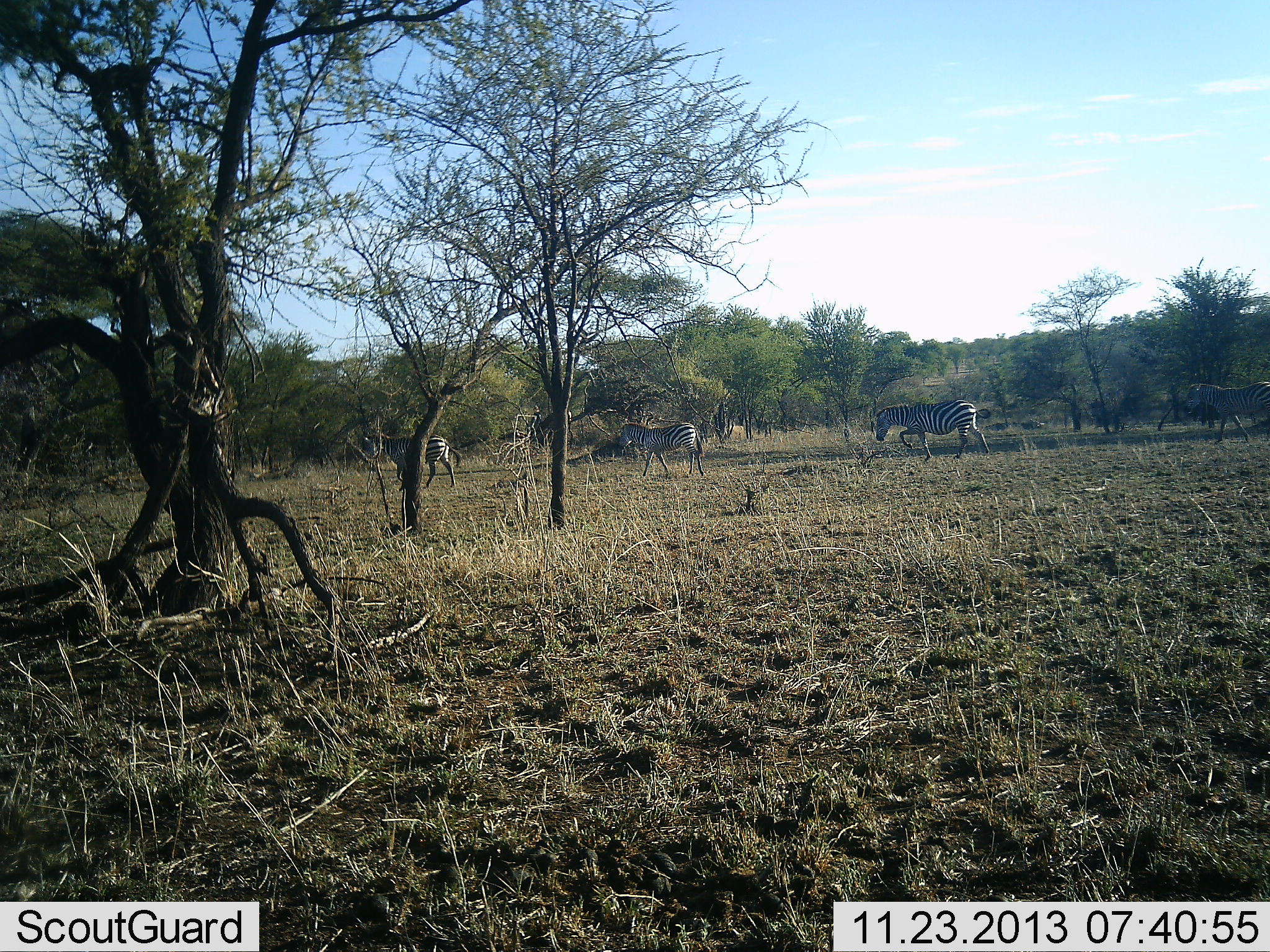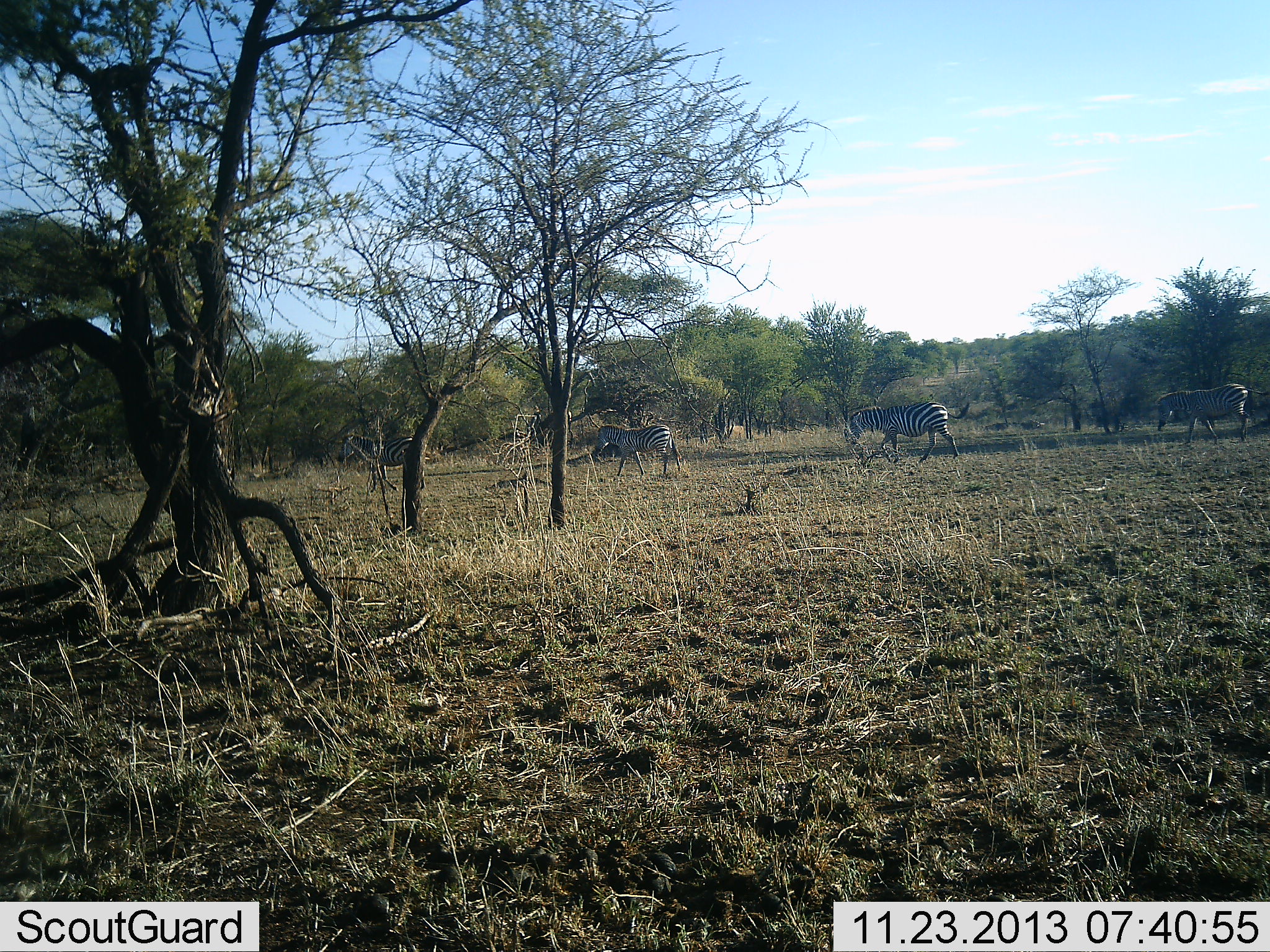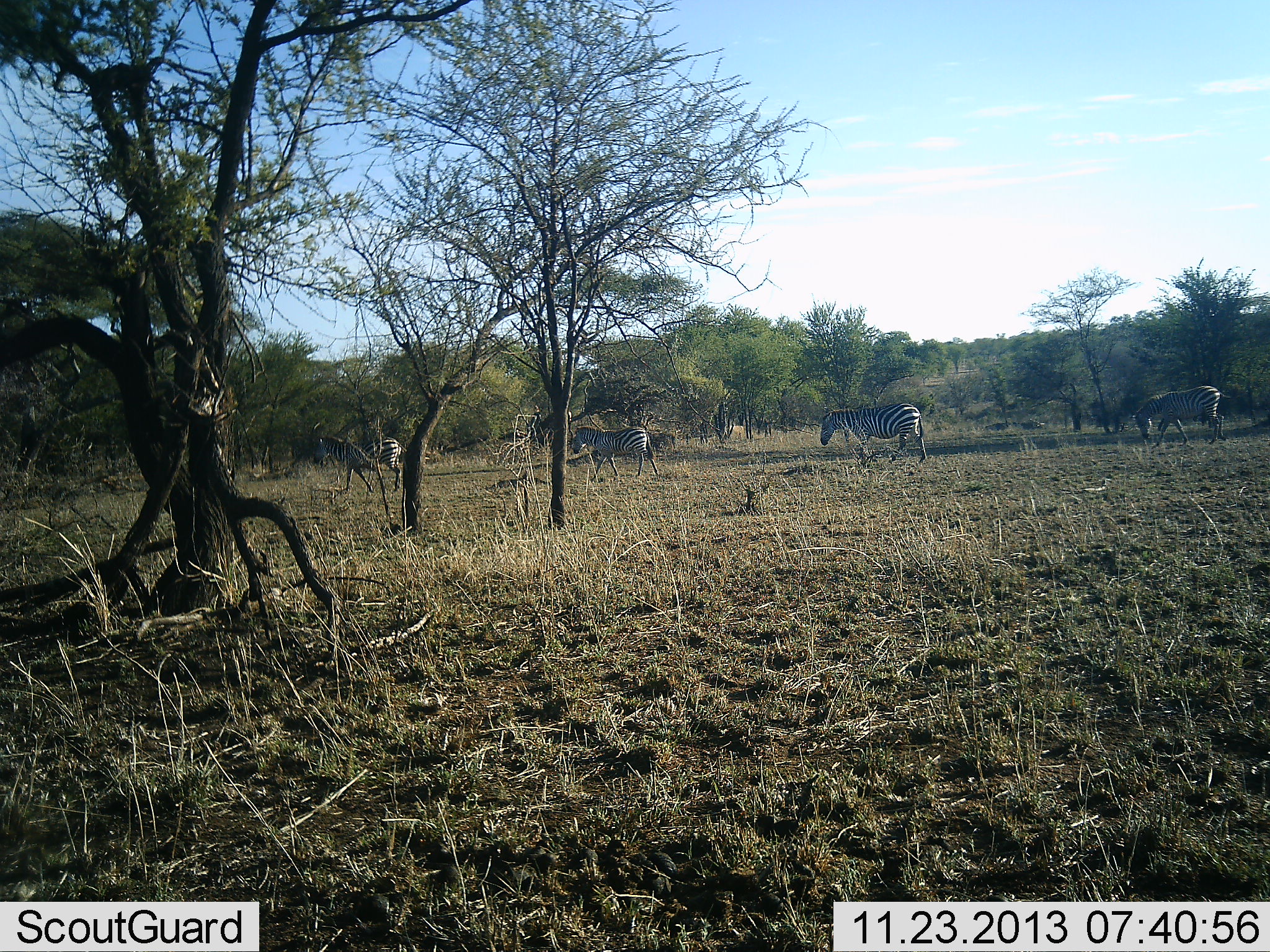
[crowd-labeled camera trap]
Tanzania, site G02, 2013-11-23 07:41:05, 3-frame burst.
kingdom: Animalia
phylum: Chordata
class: Mammalia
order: Perissodactyla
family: Equidae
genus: Equus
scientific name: Equus quagga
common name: plains zebra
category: zebra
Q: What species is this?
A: Zebra (plains zebra) (Equus quagga).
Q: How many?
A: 4.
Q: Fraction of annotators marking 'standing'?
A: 0%.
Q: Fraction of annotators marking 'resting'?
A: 0%.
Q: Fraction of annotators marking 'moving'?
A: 100%.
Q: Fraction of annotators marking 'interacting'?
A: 0%.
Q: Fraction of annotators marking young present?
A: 0%.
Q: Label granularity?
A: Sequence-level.